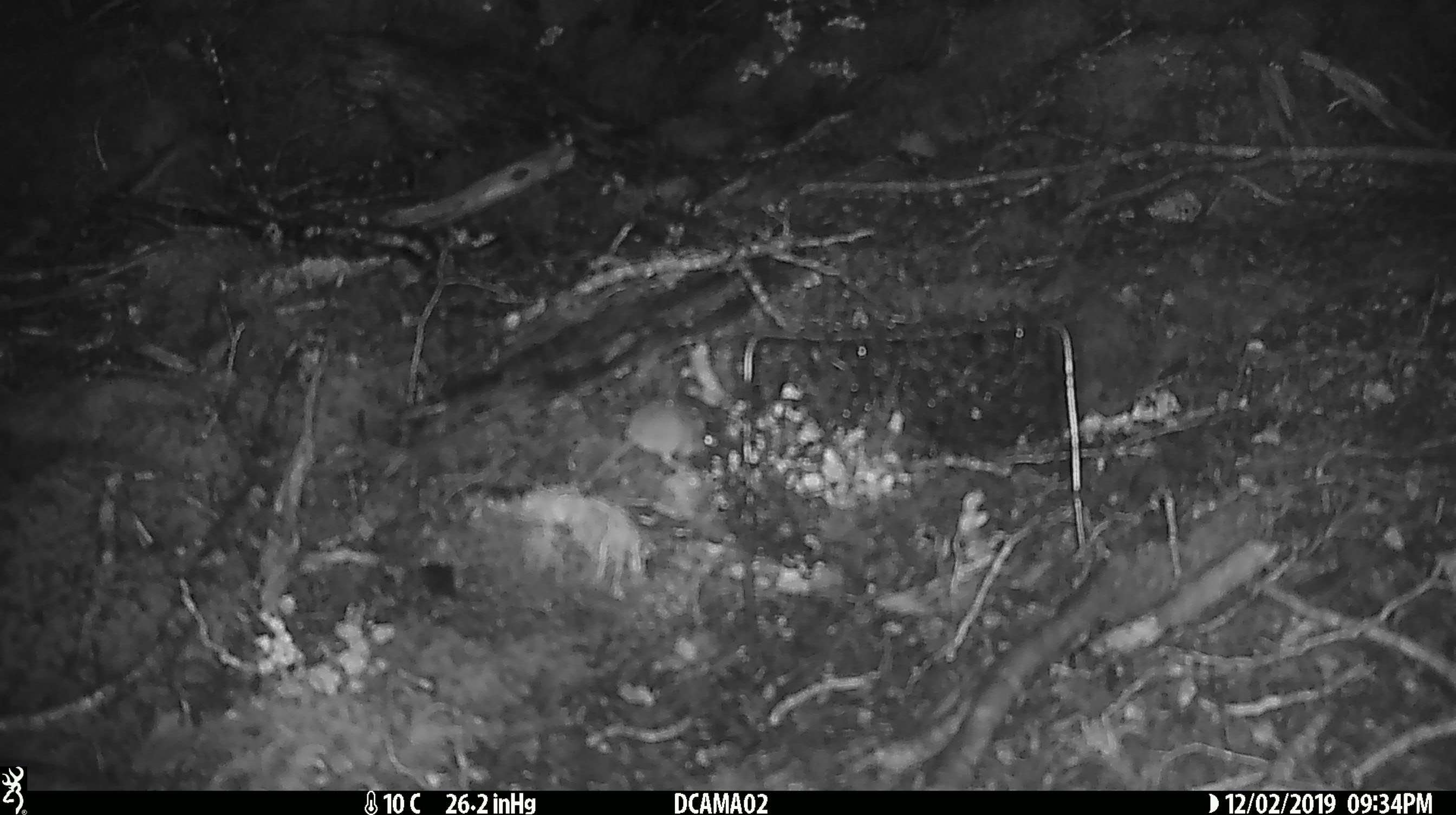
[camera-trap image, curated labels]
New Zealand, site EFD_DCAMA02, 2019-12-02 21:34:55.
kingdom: Animalia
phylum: Chordata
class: Mammalia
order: Rodentia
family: Muridae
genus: Mus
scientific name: Mus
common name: mouse